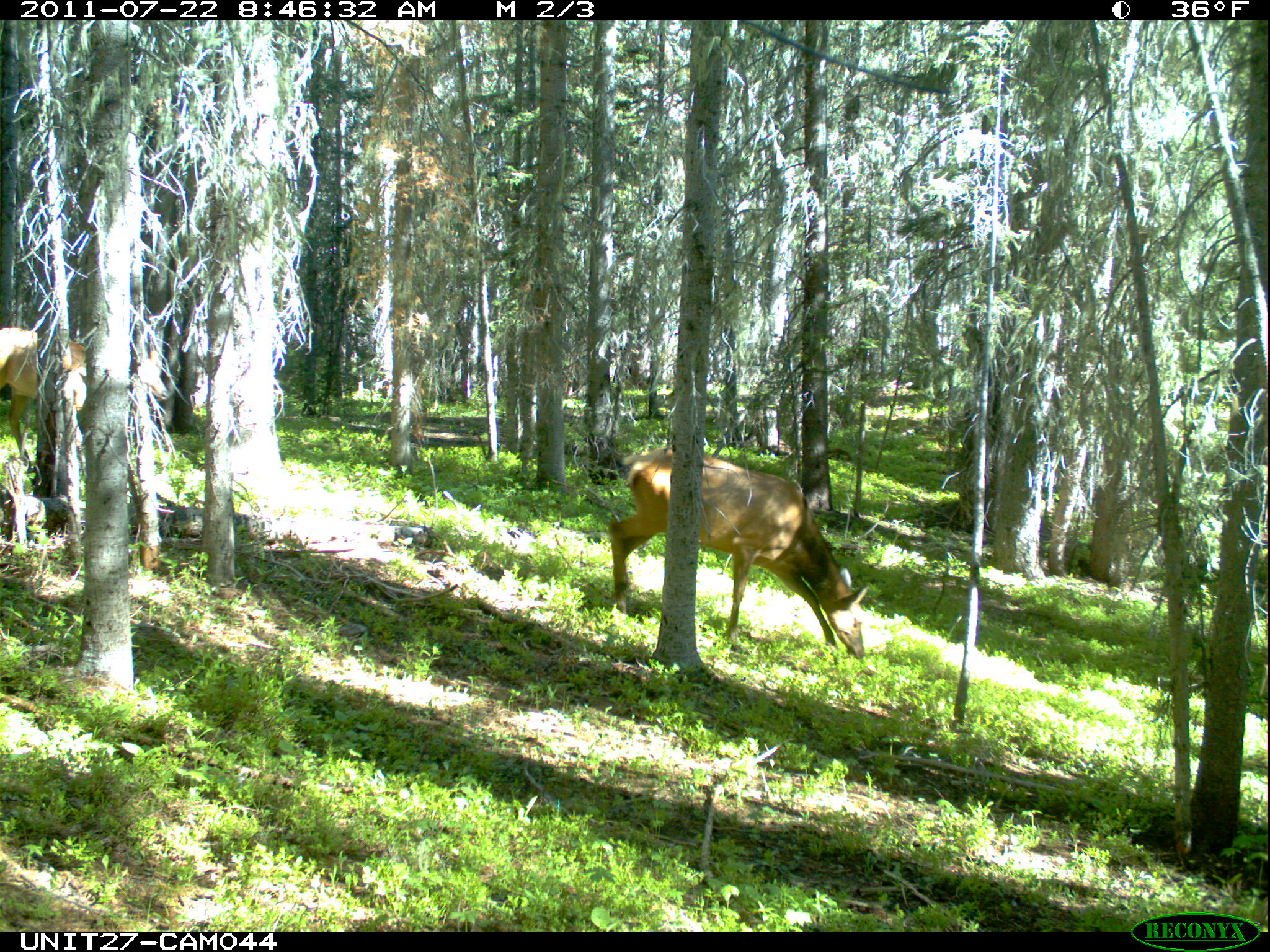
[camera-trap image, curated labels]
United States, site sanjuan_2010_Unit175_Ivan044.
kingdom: Animalia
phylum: Chordata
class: Mammalia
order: Artiodactyla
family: Cervidae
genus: Cervus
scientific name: Cervus elaphus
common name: red deer